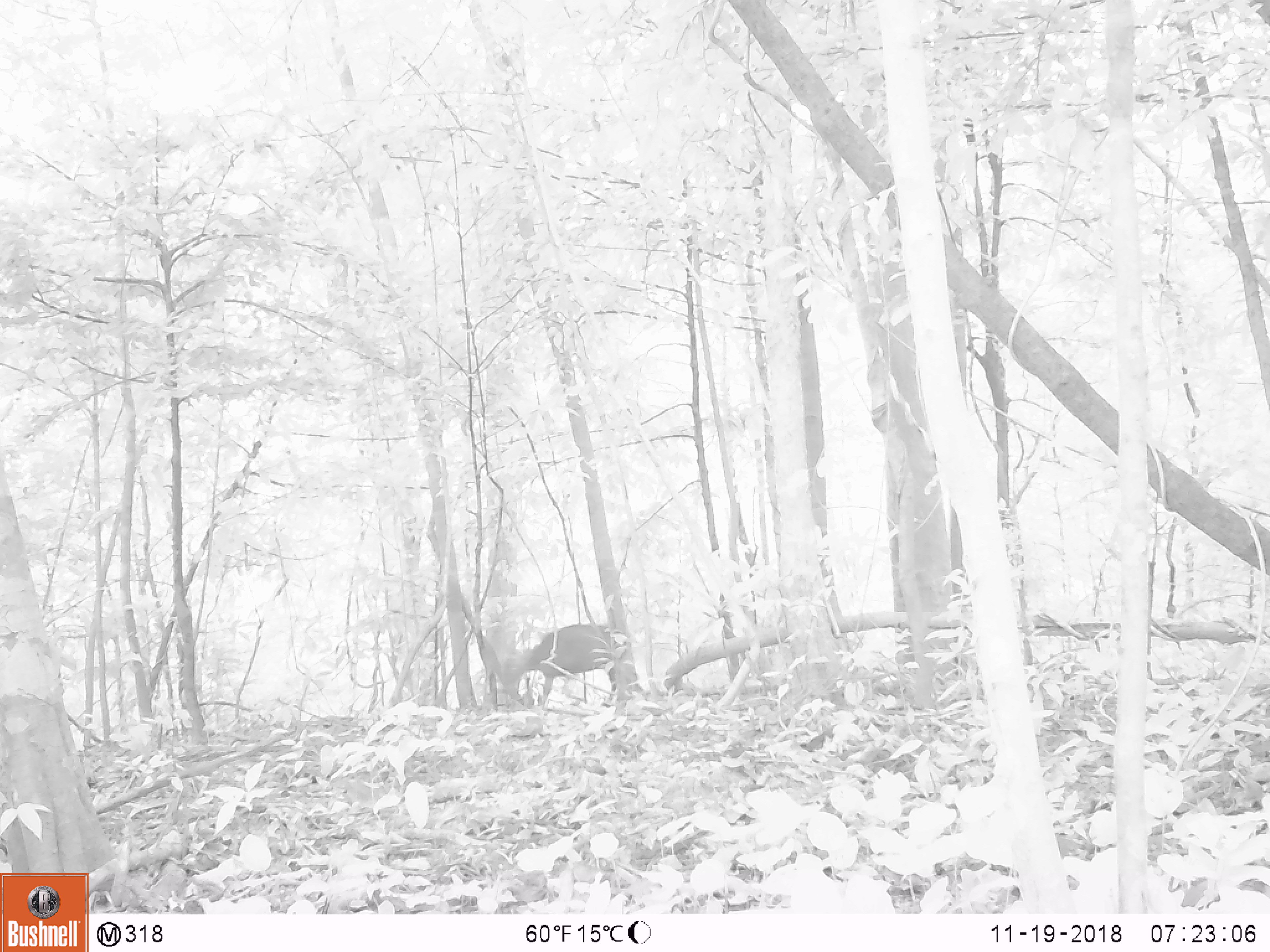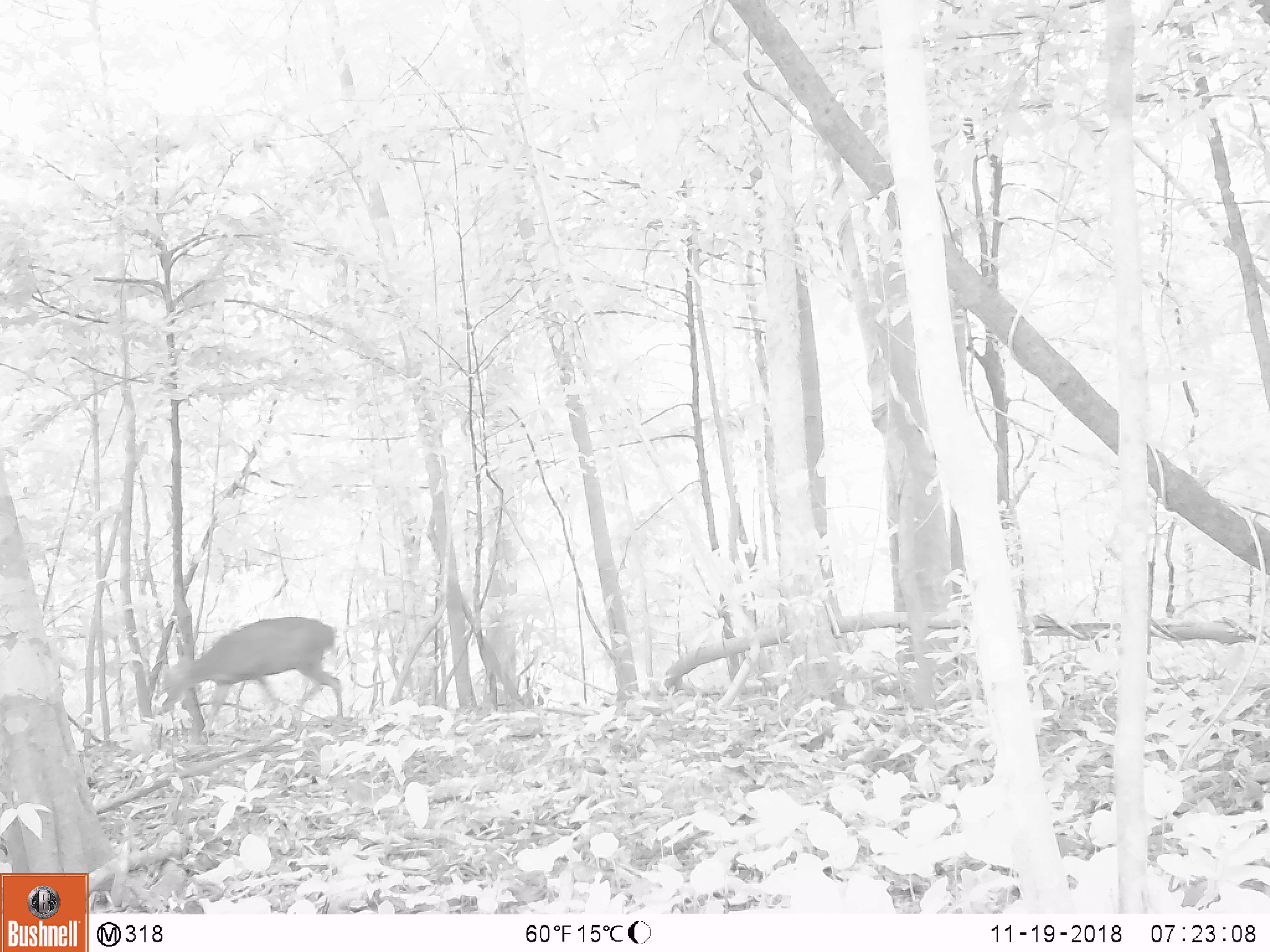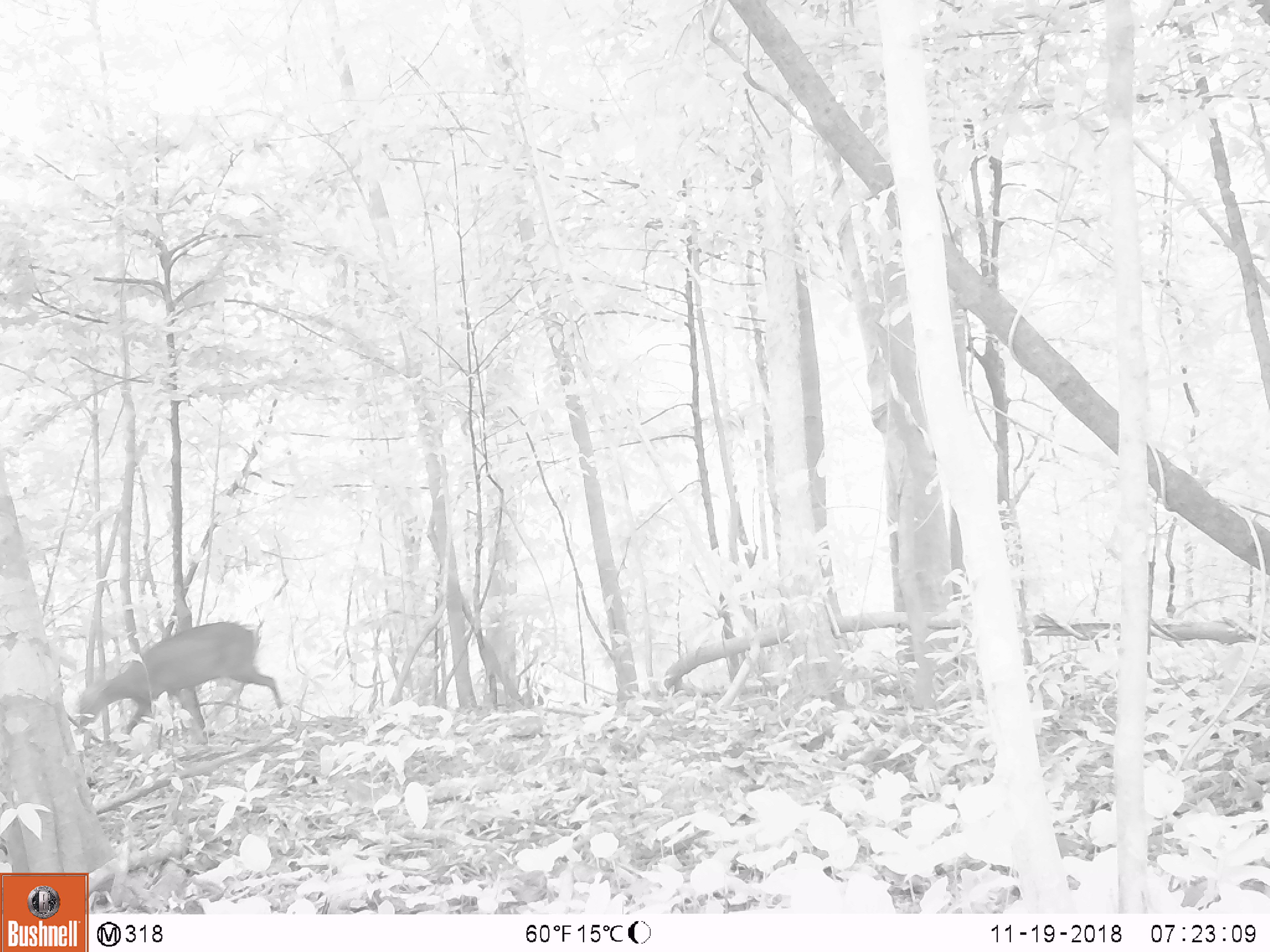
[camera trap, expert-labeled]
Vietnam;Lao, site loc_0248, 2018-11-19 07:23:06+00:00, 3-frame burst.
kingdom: Animalia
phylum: Chordata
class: Mammalia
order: Artiodactyla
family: Cervidae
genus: Muntiacus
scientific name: Muntiacus vuquangensis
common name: large-antlered muntjac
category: large antlered muntjac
Large antlered muntjac (large-antlered muntjac) (Muntiacus vuquangensis). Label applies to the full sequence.